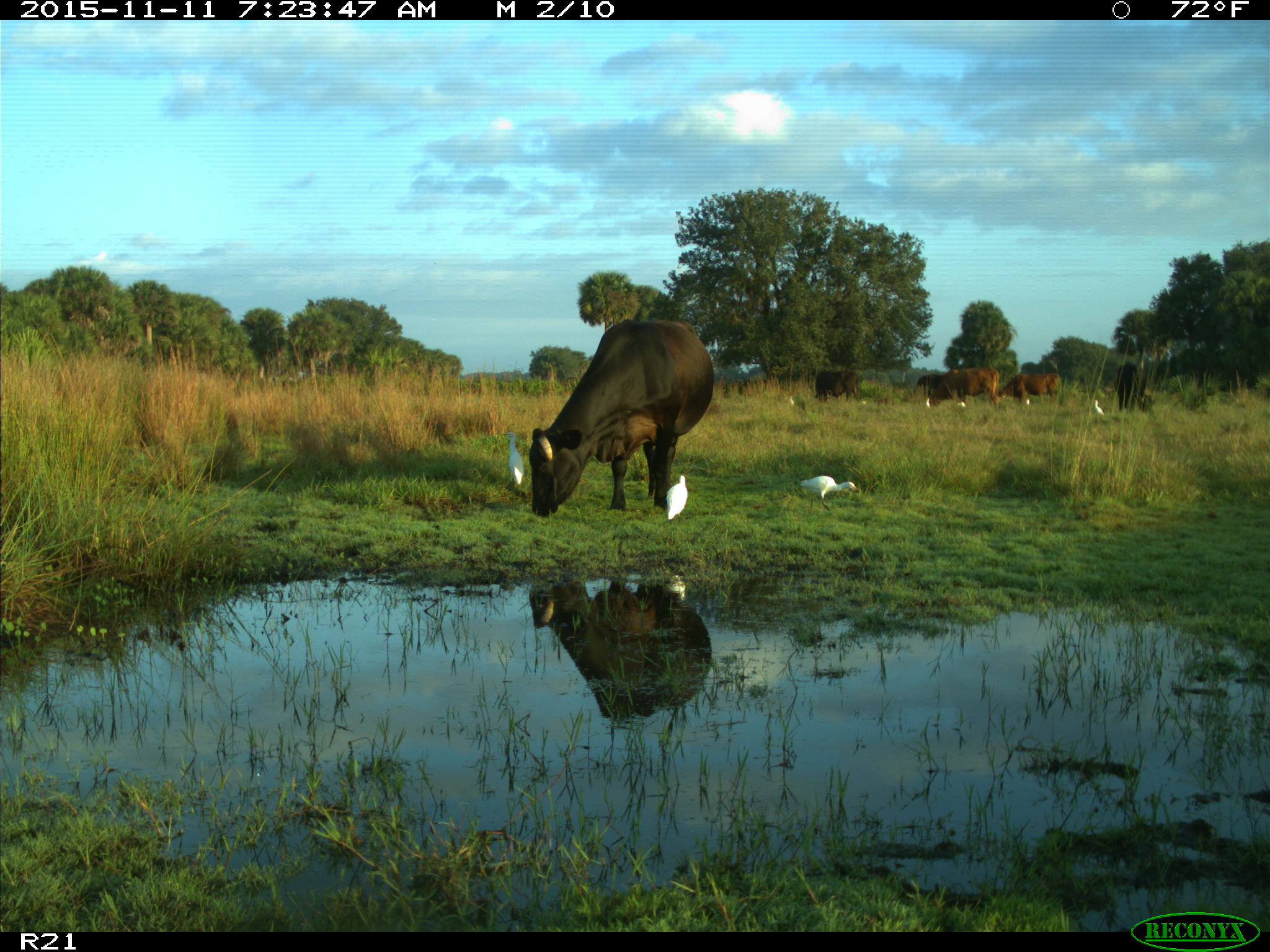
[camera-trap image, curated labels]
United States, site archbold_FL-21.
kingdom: Animalia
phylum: Chordata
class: Mammalia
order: Artiodactyla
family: Bovidae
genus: Bos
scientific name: Bos taurus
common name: domestic cow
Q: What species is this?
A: Bos taurus (domestic cow).